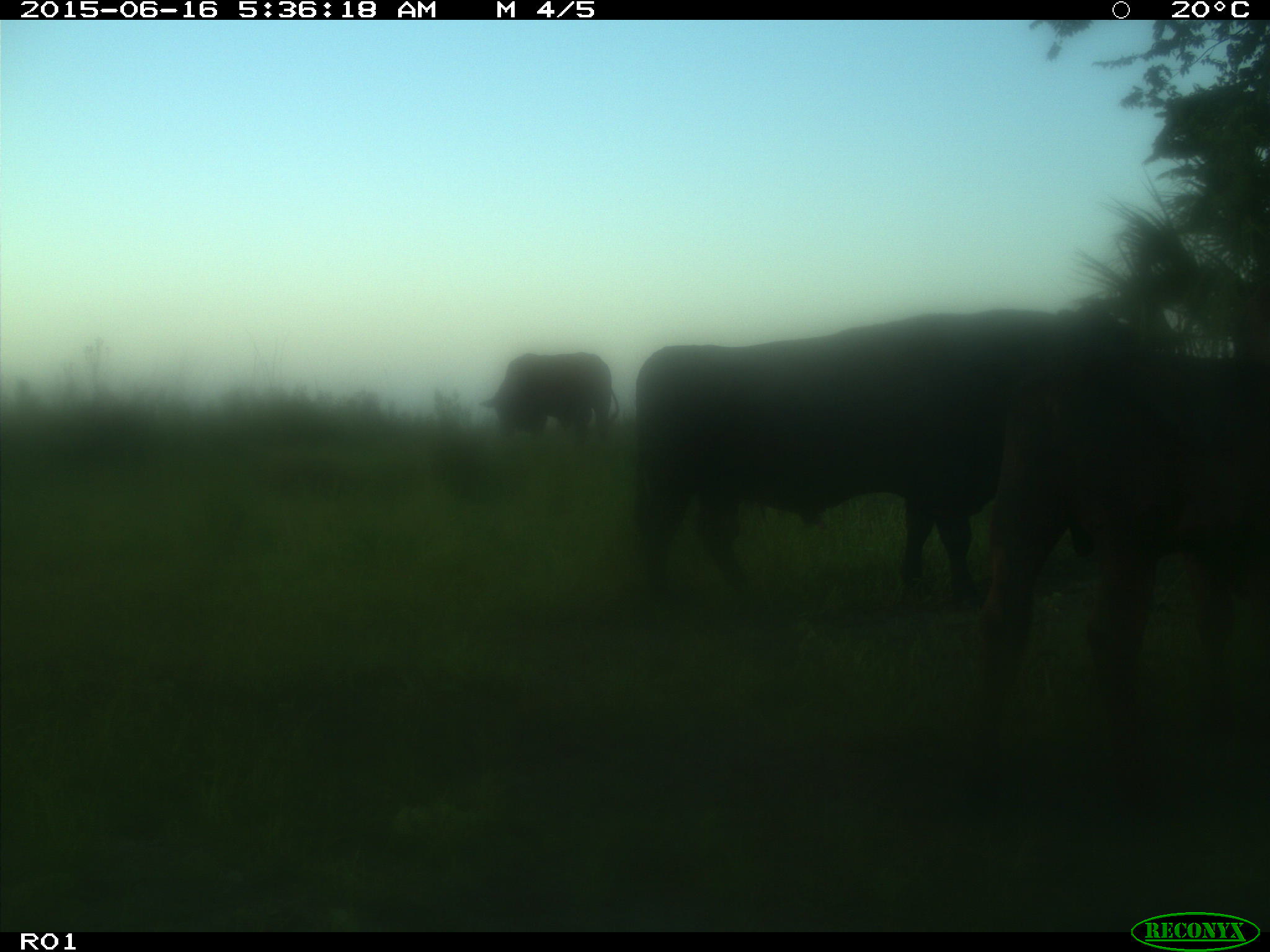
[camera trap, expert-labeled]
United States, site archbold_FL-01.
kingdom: Animalia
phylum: Chordata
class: Mammalia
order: Artiodactyla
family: Bovidae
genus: Bos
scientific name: Bos taurus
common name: domestic cow